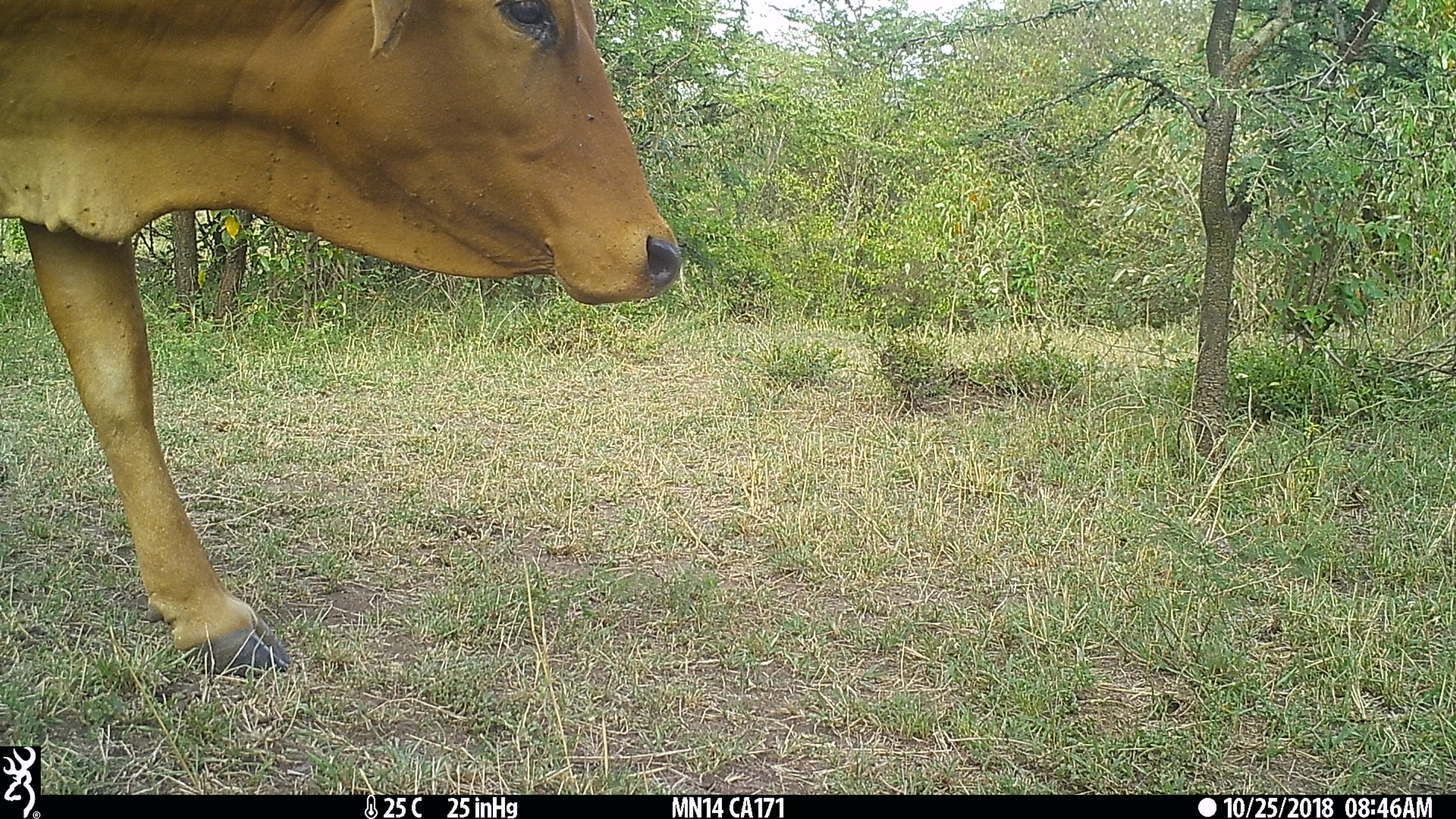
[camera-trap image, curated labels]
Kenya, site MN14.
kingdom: Animalia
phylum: Chordata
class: Mammalia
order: Artiodactyla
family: Bovidae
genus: Bos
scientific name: Bos taurus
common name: cattle